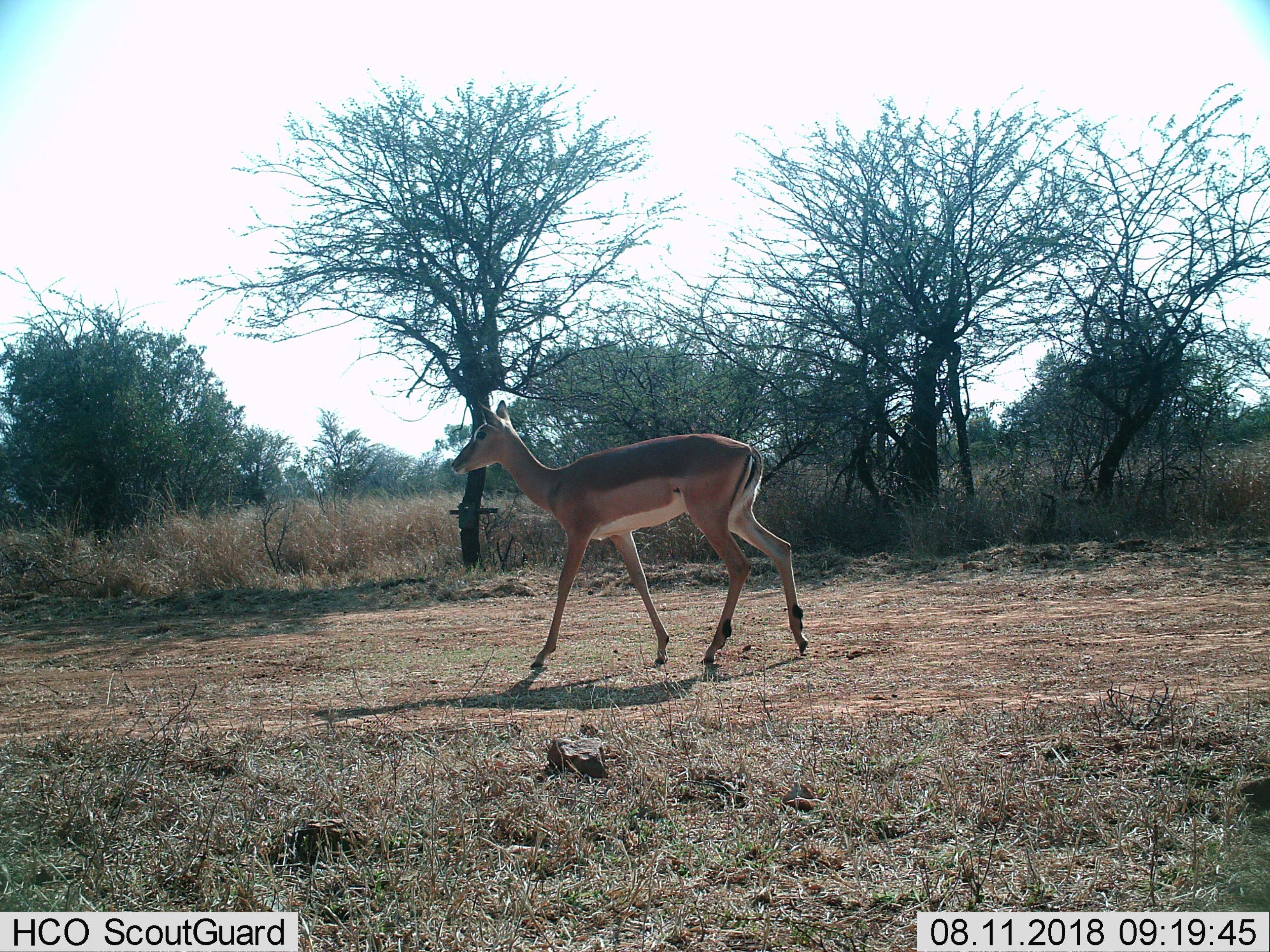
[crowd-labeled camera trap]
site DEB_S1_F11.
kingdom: Animalia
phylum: Chordata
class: Mammalia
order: Artiodactyla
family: Bovidae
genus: Aepyceros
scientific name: Aepyceros melampus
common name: impala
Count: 1.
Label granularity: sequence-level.